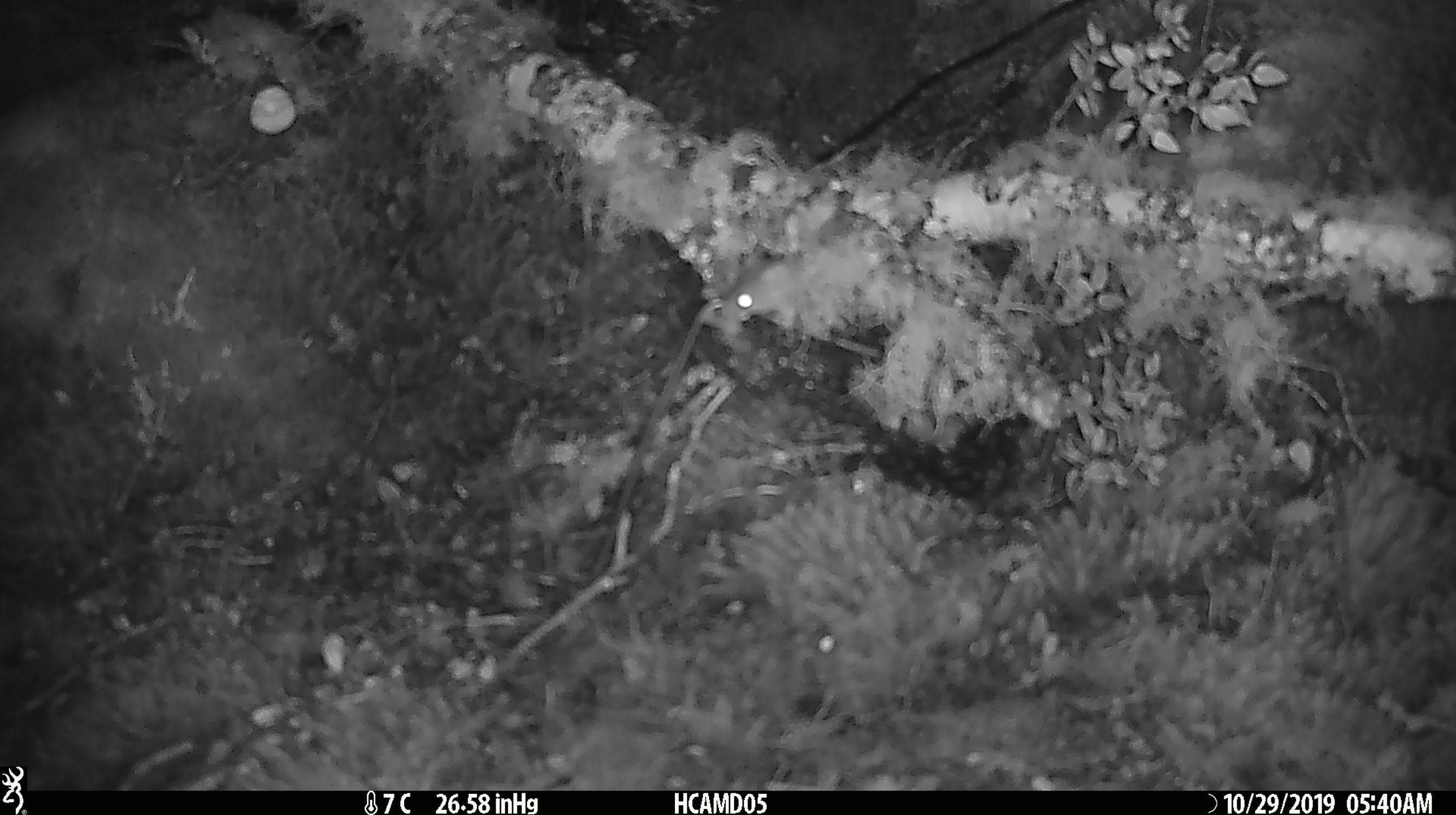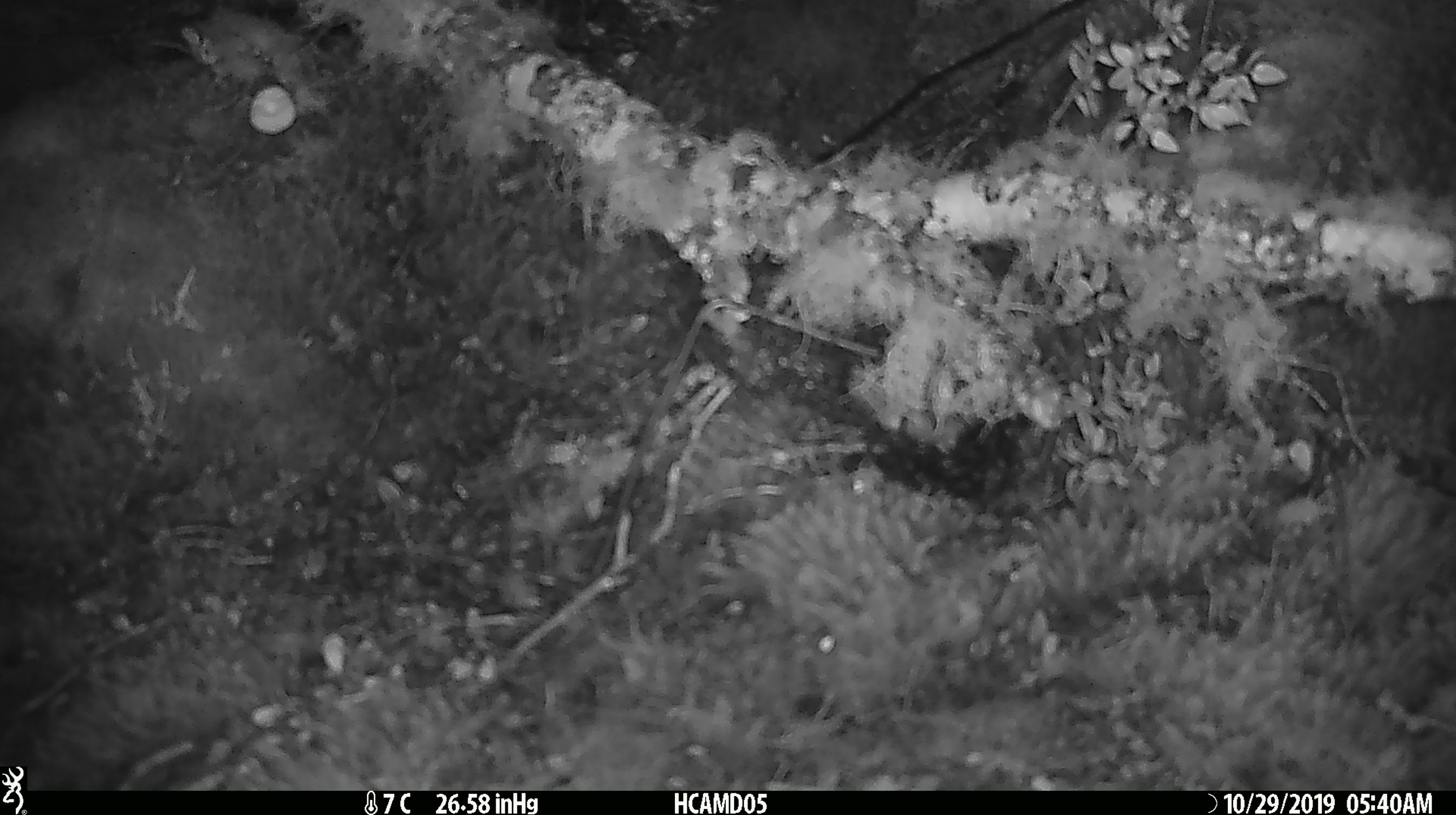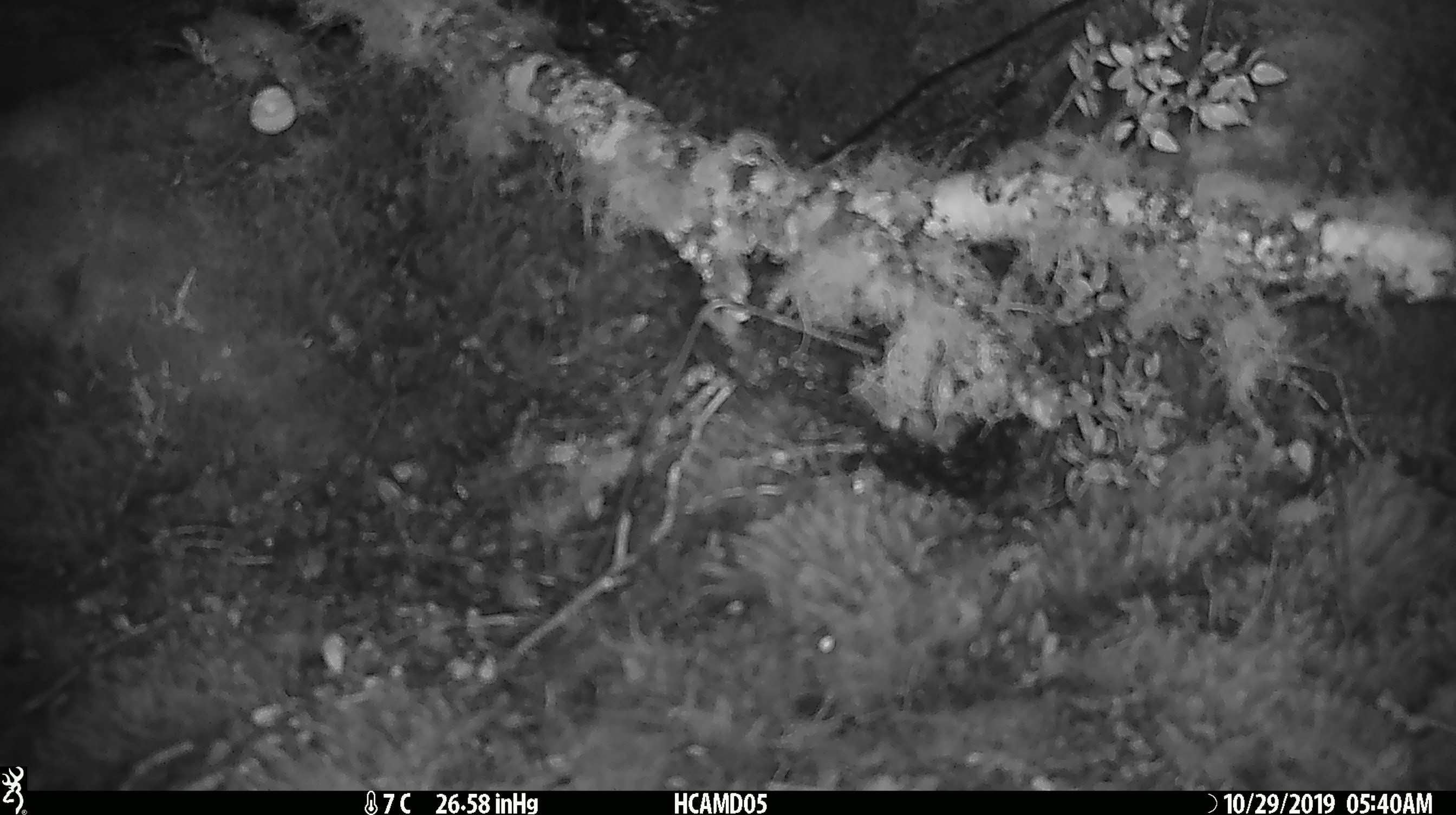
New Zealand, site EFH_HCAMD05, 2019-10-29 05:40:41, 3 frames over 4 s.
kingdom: Animalia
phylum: Chordata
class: Mammalia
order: Rodentia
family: Muridae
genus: Mus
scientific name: Mus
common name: mouse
Mouse (Mus).